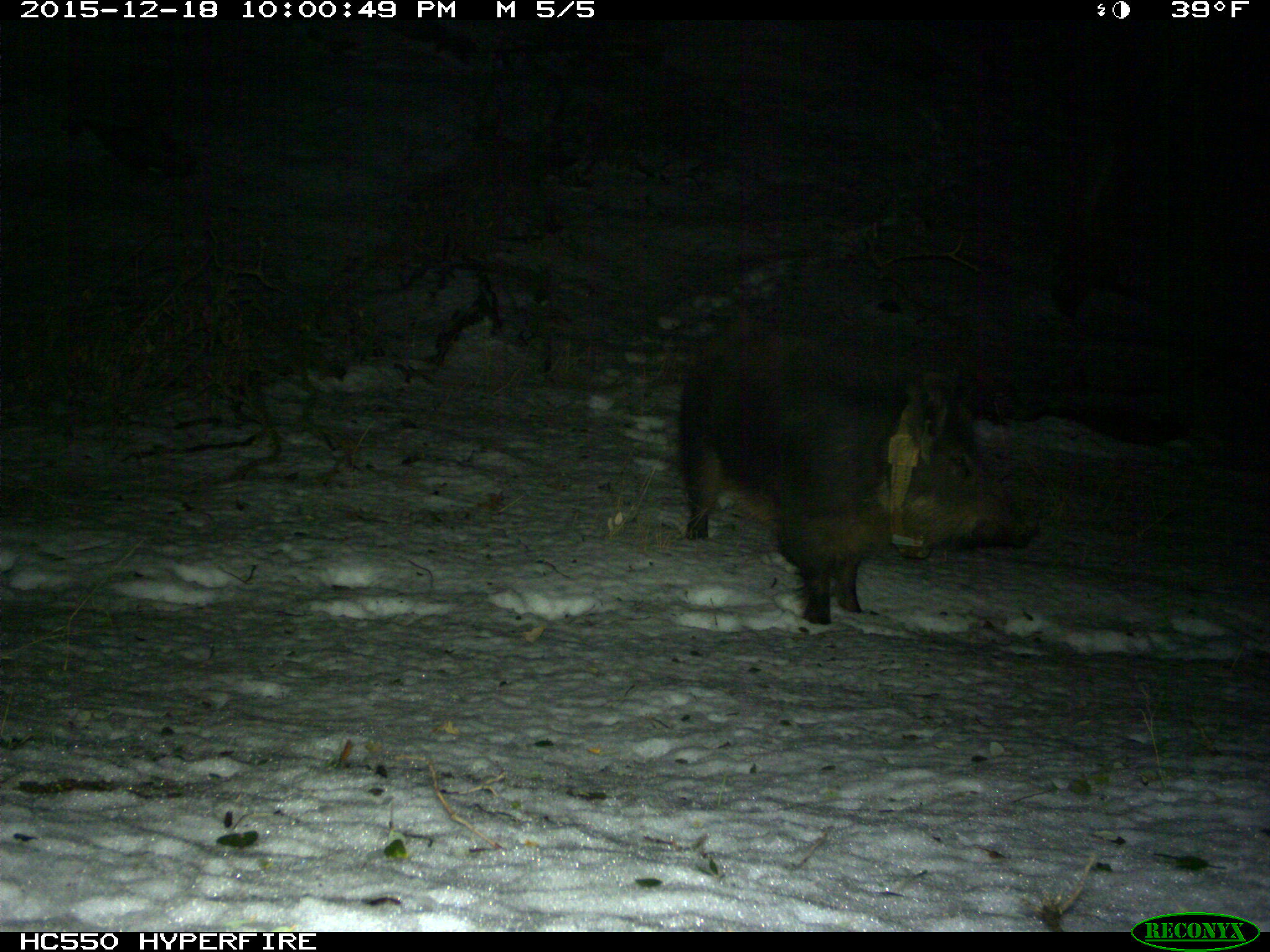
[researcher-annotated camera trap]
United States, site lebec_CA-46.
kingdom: Animalia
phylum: Chordata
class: Mammalia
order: Artiodactyla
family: Suidae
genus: Sus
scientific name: Sus scrofa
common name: wild boar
Sus scrofa (wild boar).